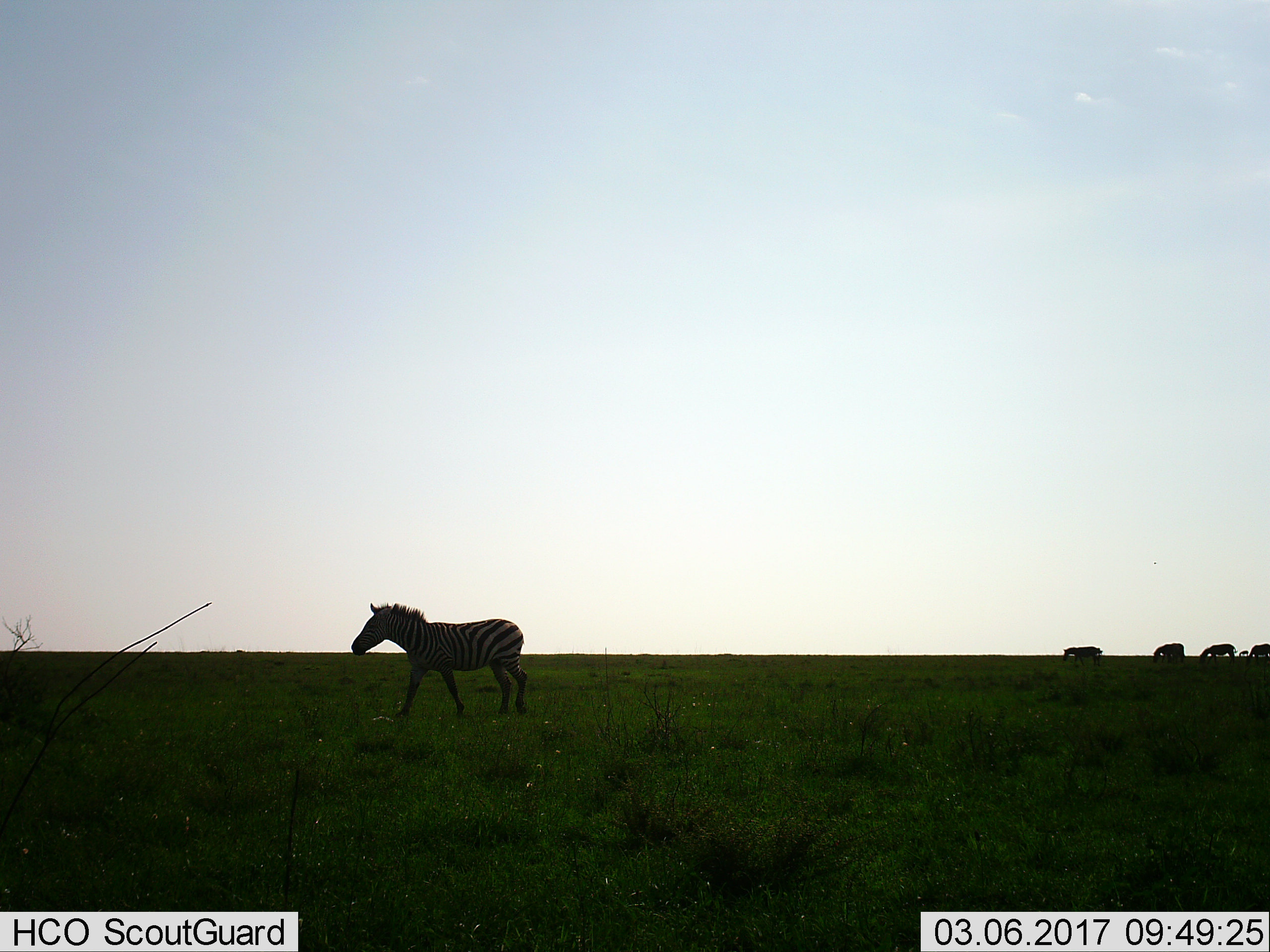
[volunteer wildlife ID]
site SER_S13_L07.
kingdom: Animalia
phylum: Chordata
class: Mammalia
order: Perissodactyla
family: Equidae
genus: Equus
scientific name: Equus quagga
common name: plains zebra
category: zebraplains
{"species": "zebraplains (plains zebra) (Equus quagga)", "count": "6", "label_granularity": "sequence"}